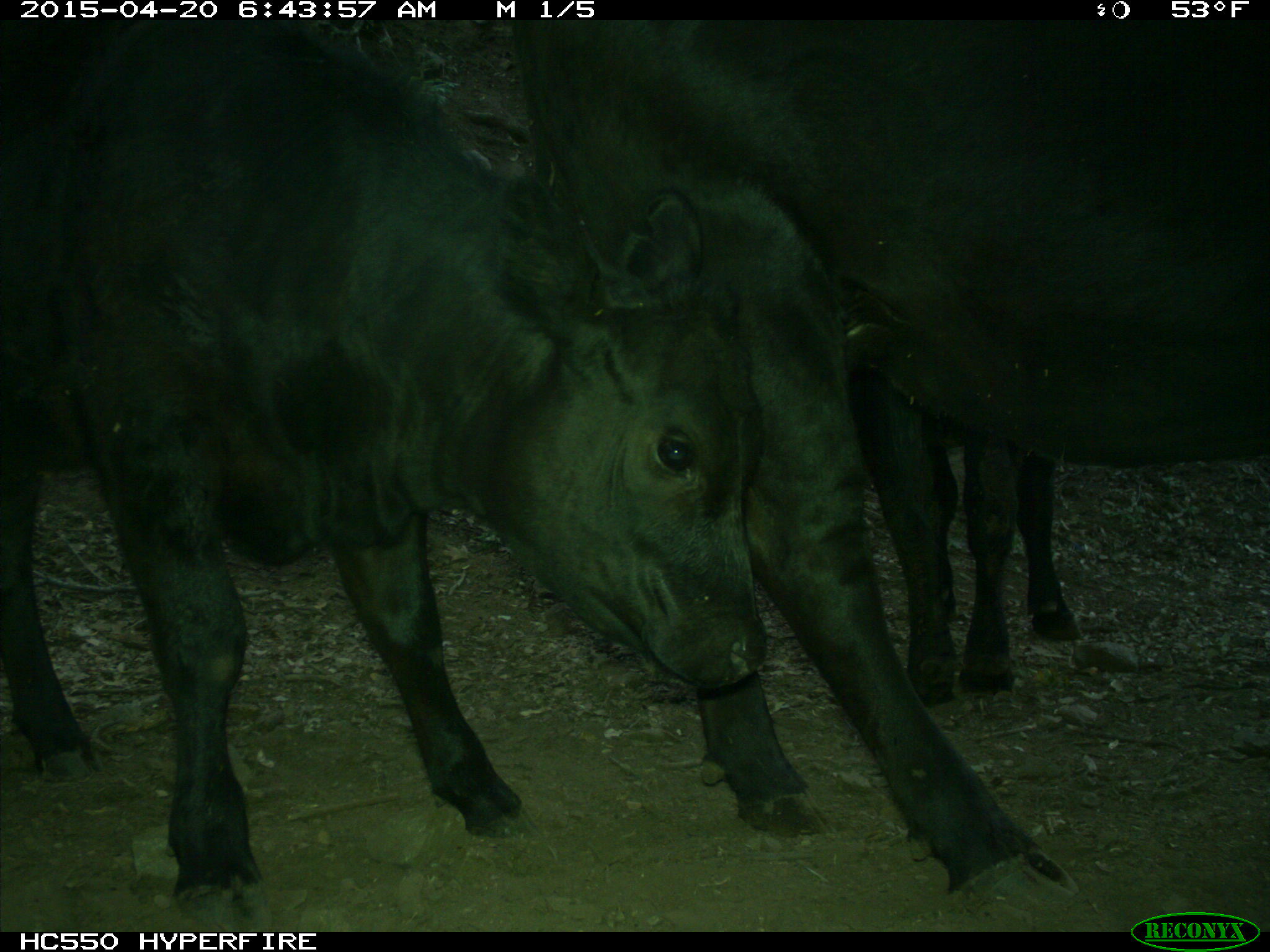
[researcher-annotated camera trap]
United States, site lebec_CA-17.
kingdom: Animalia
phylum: Chordata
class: Mammalia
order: Artiodactyla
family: Bovidae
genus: Bos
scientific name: Bos taurus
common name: domestic cow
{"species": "Bos taurus (domestic cow)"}